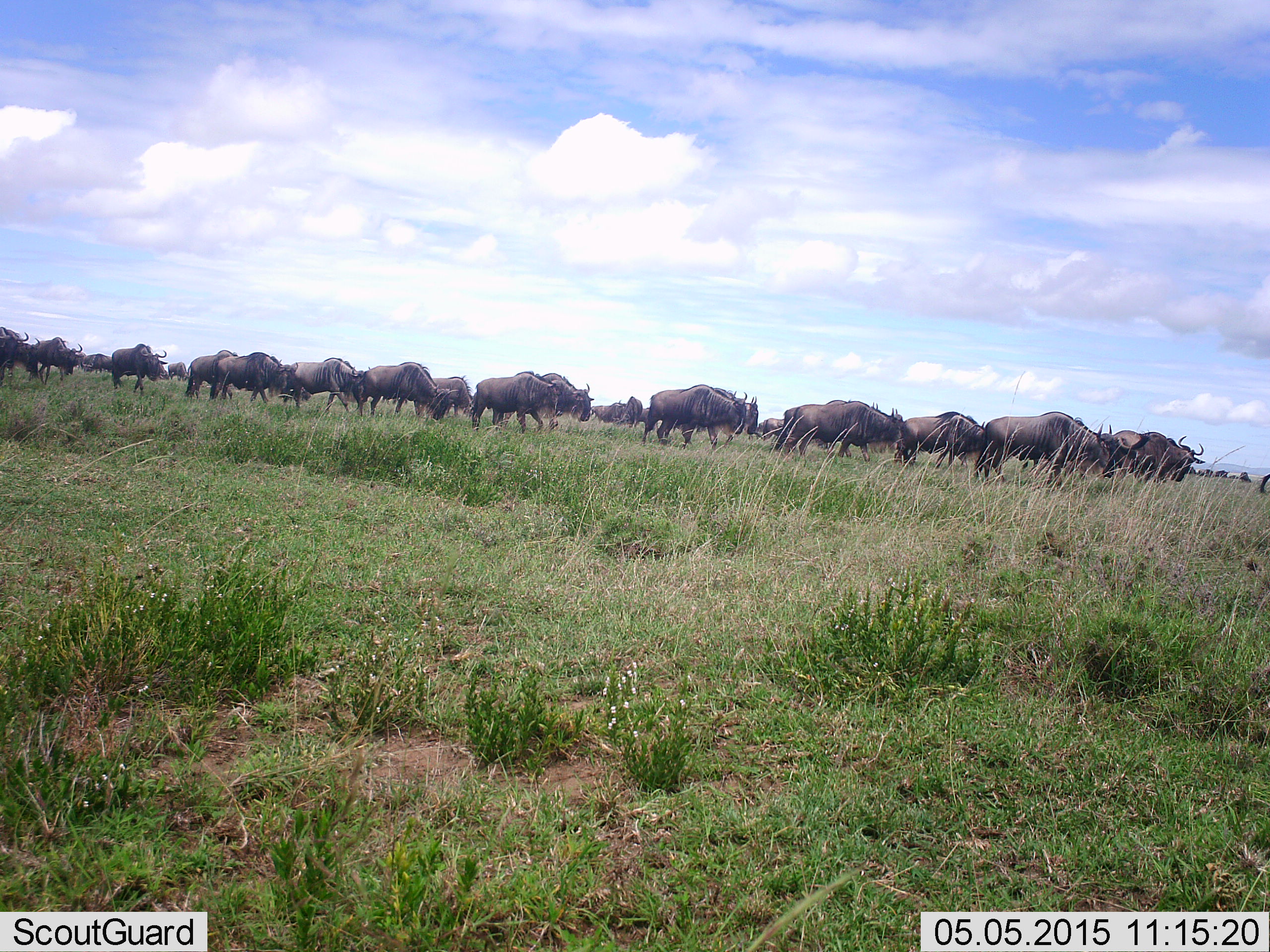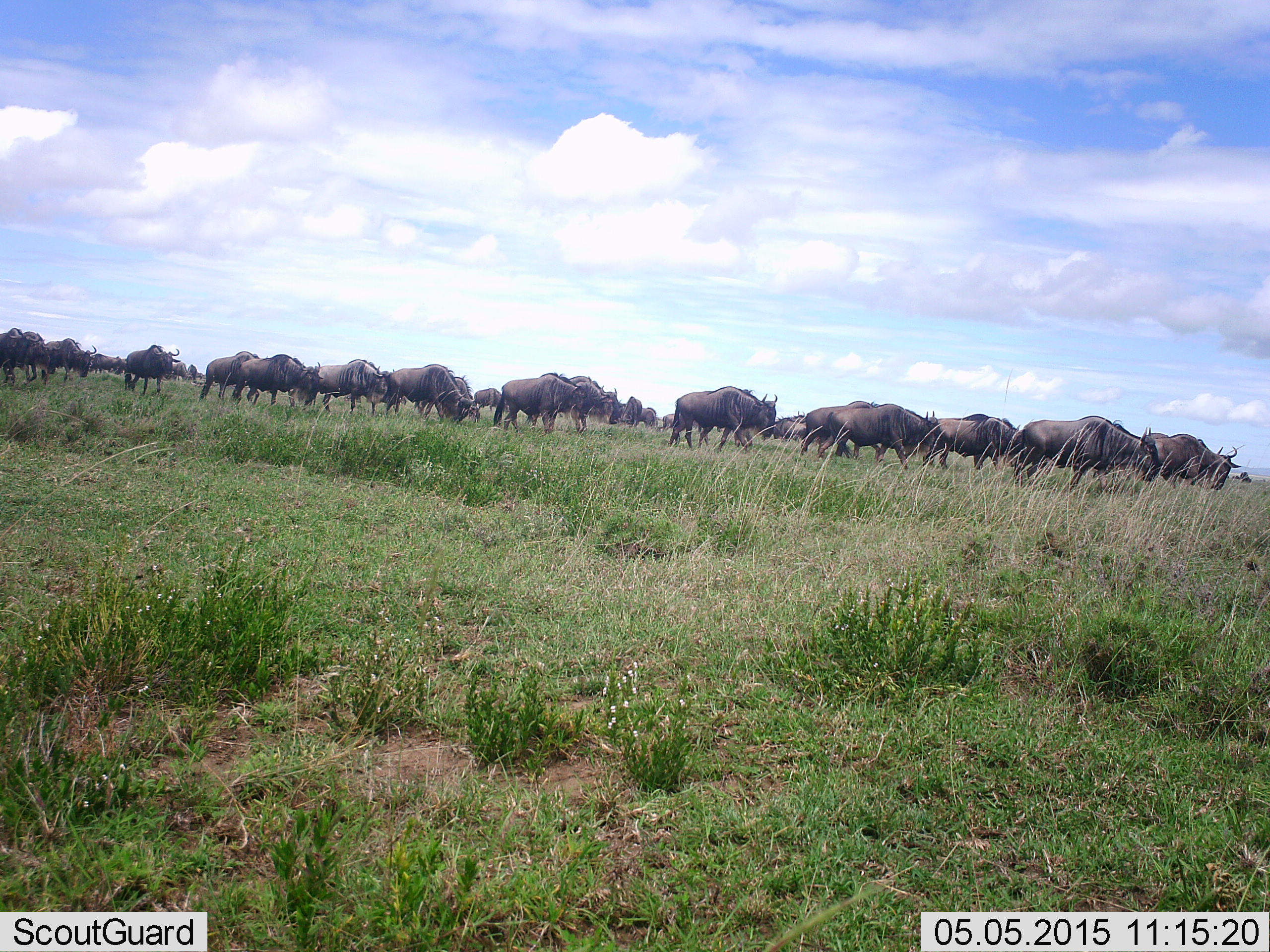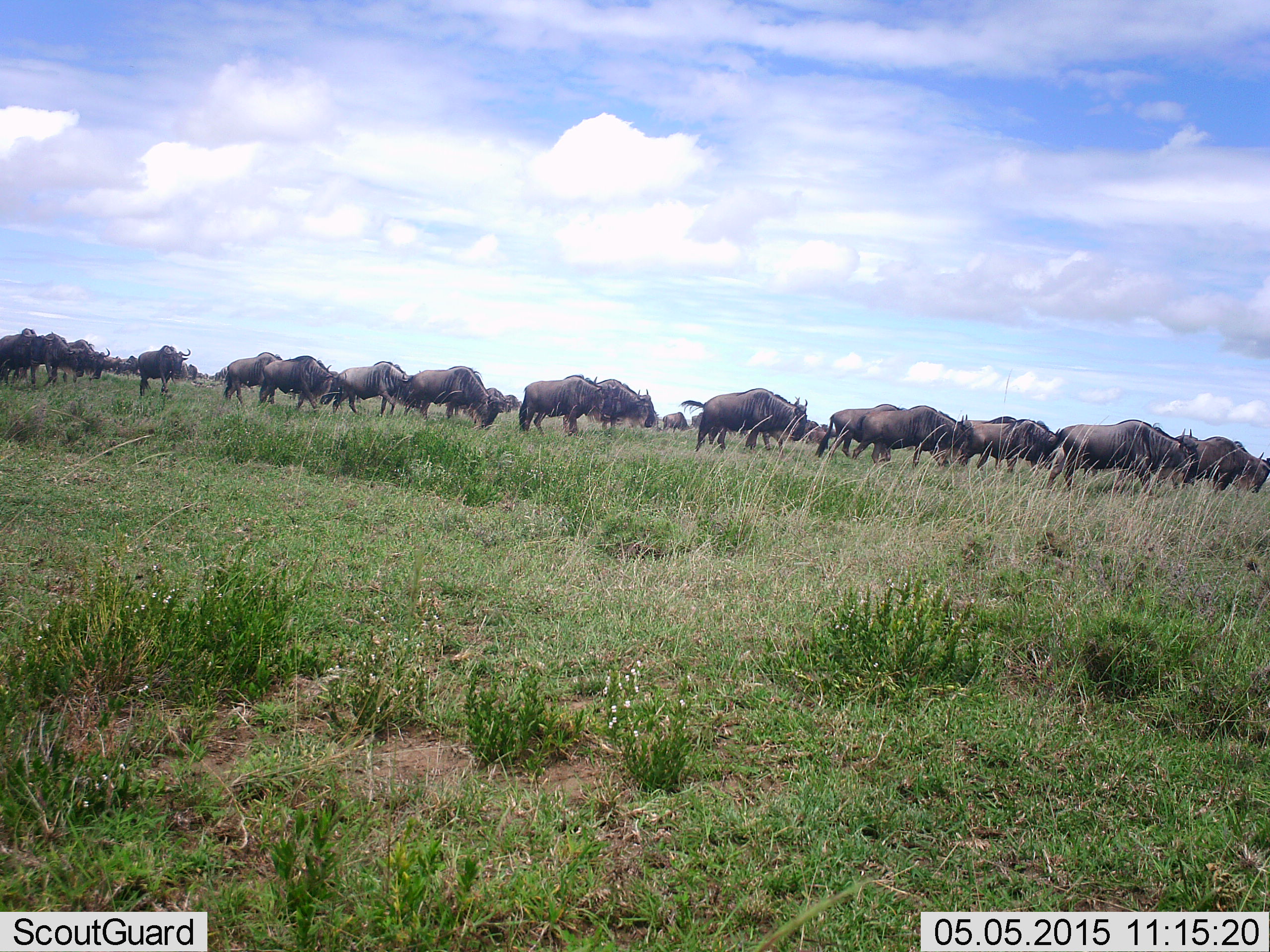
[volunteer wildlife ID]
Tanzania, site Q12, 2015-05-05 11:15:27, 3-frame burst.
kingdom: Animalia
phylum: Chordata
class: Mammalia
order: Artiodactyla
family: Bovidae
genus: Connochaetes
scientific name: Connochaetes taurinus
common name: blue wildebeest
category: wildebeest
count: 11-50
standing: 30%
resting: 0%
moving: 90%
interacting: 0%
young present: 0%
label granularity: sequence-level